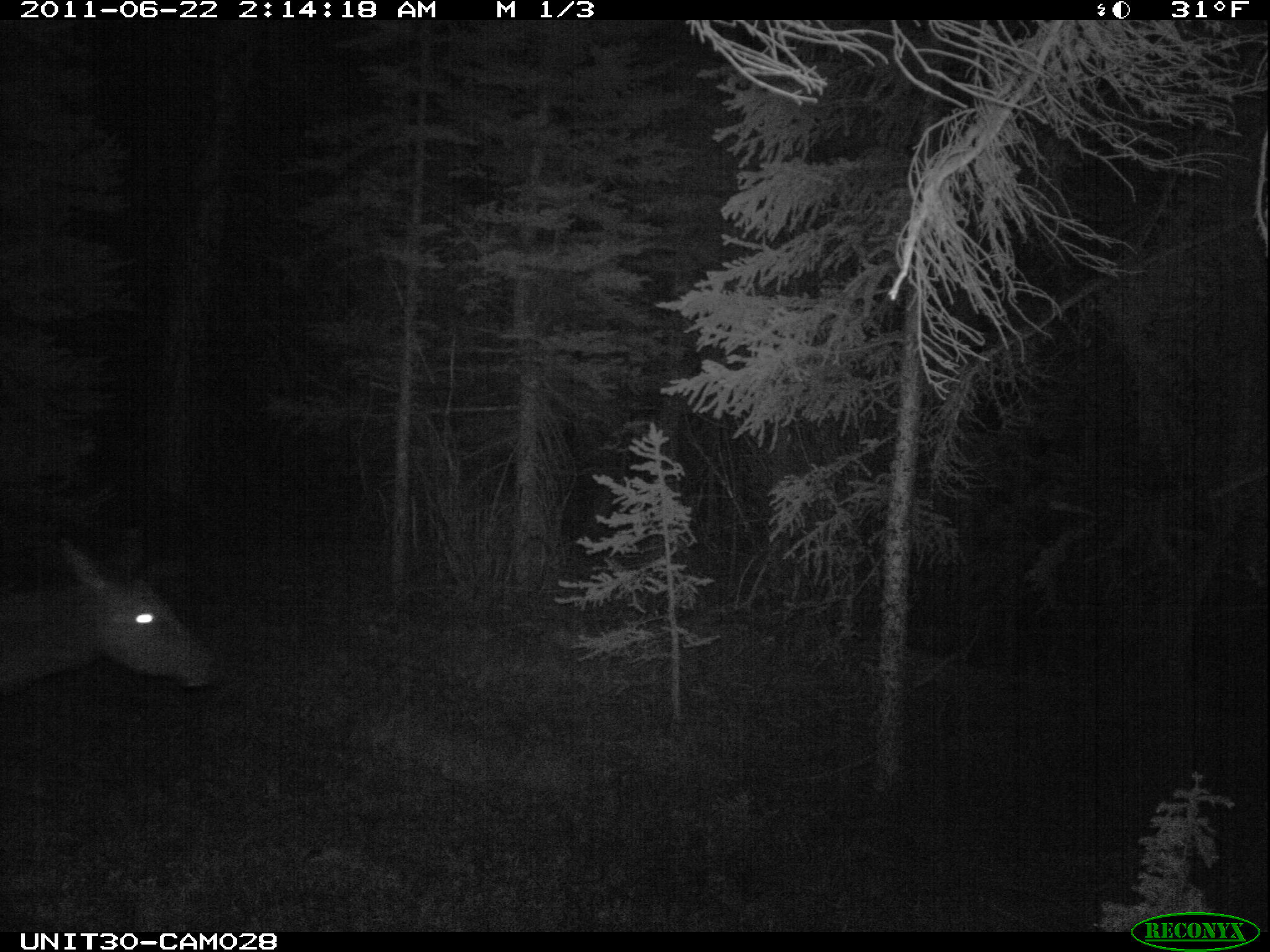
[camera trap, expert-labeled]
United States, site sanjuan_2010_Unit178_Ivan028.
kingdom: Animalia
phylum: Chordata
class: Mammalia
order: Artiodactyla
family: Cervidae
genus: Cervus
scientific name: Cervus elaphus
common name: red deer